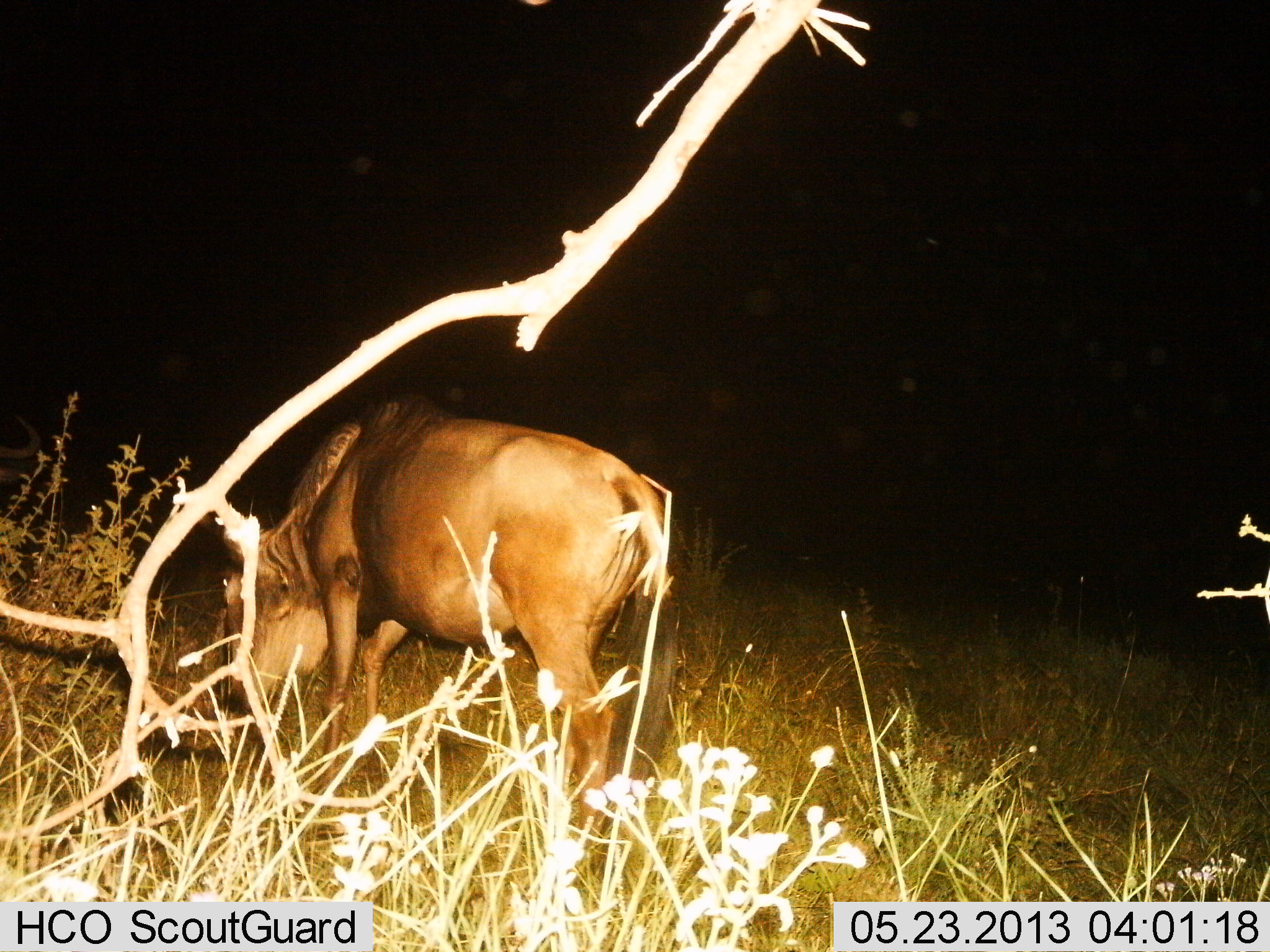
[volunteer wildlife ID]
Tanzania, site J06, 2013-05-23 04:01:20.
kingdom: Animalia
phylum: Chordata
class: Mammalia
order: Artiodactyla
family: Bovidae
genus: Connochaetes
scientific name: Connochaetes taurinus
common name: blue wildebeest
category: wildebeest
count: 1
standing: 12%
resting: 0%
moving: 0%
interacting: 0%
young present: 0%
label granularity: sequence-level